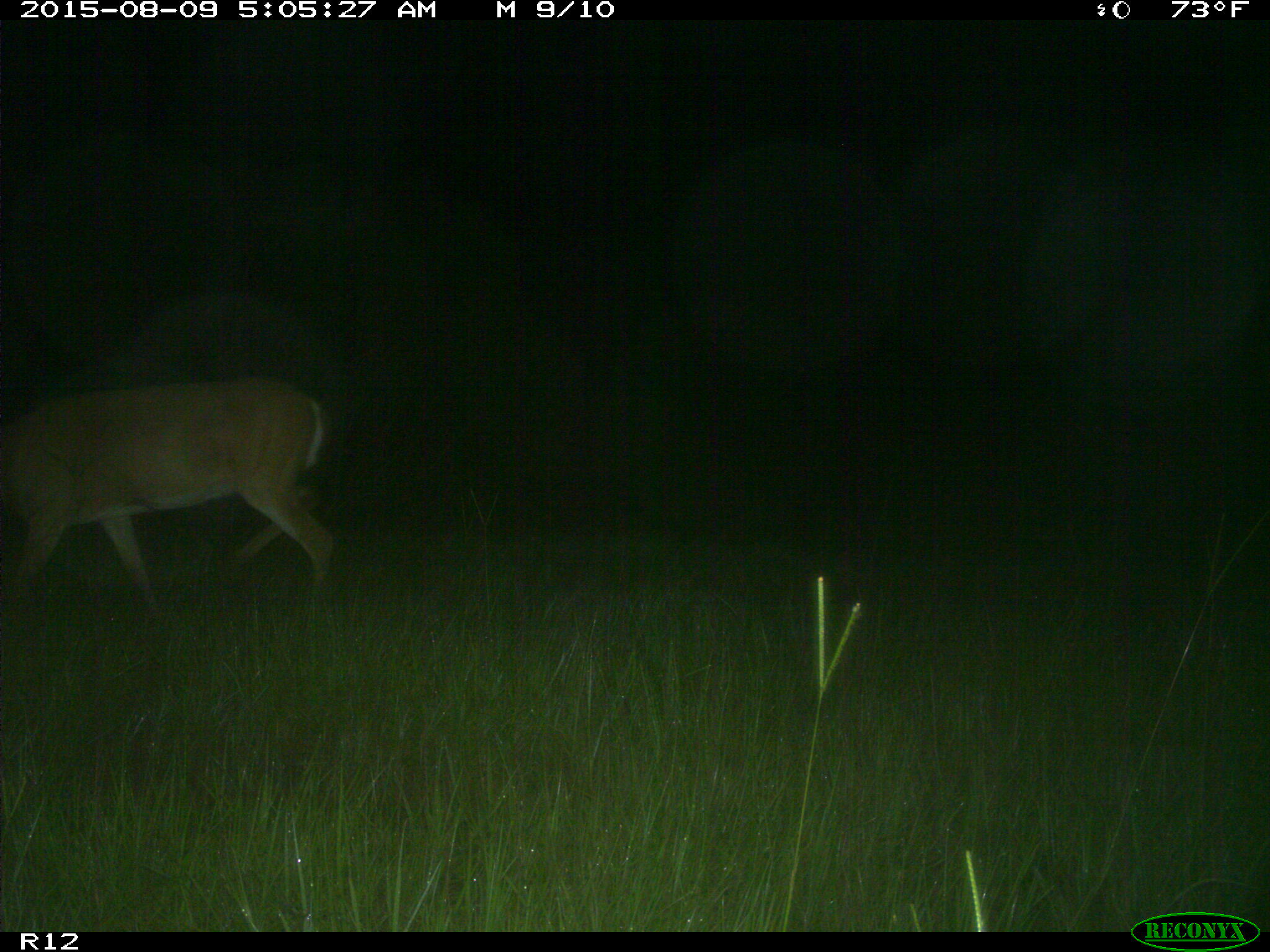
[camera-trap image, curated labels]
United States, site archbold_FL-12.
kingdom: Animalia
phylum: Chordata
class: Mammalia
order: Artiodactyla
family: Cervidae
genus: Odocoileus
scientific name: Odocoileus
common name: deer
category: unidentified deer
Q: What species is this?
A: Unidentified deer (deer) (Odocoileus).